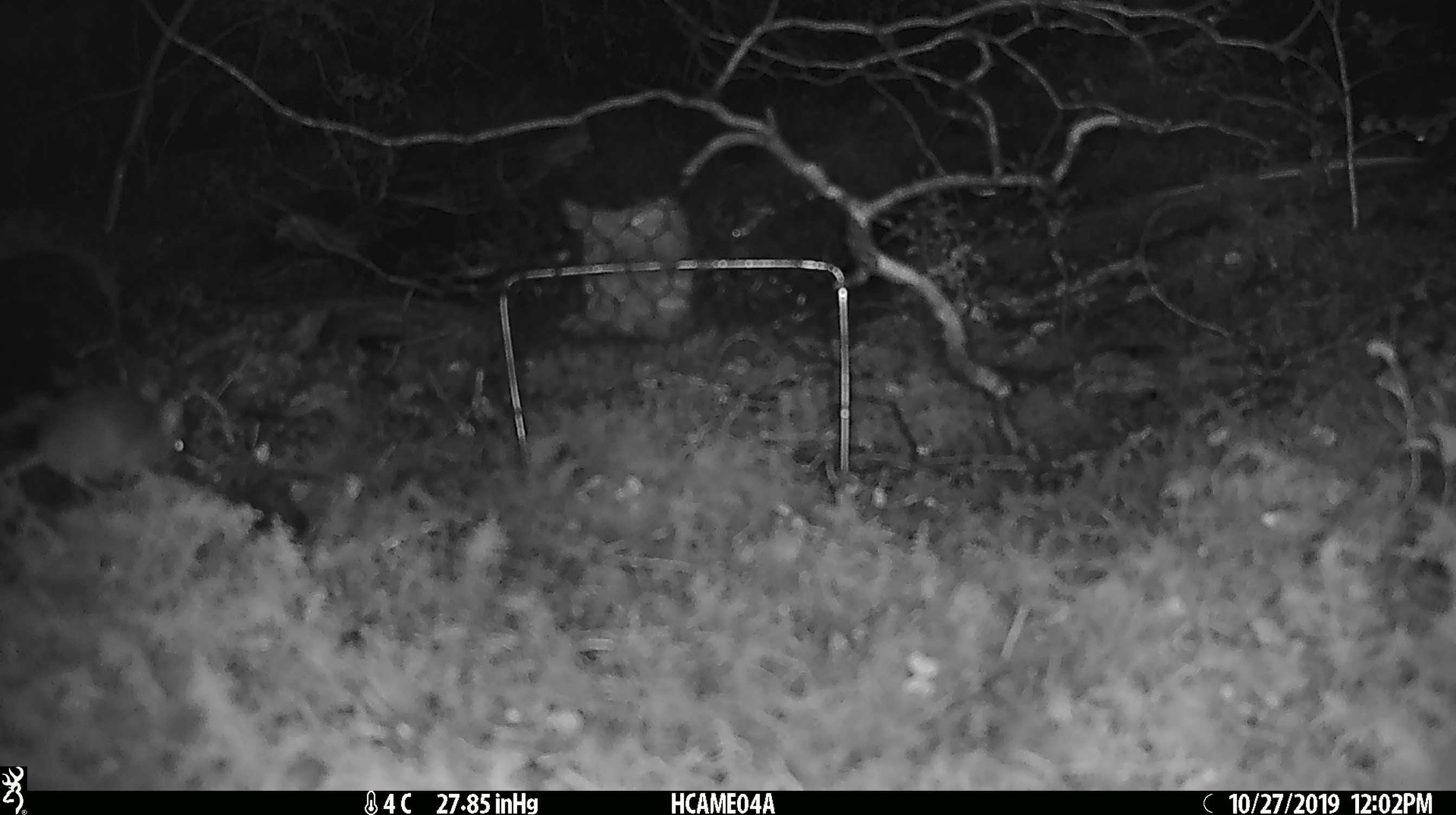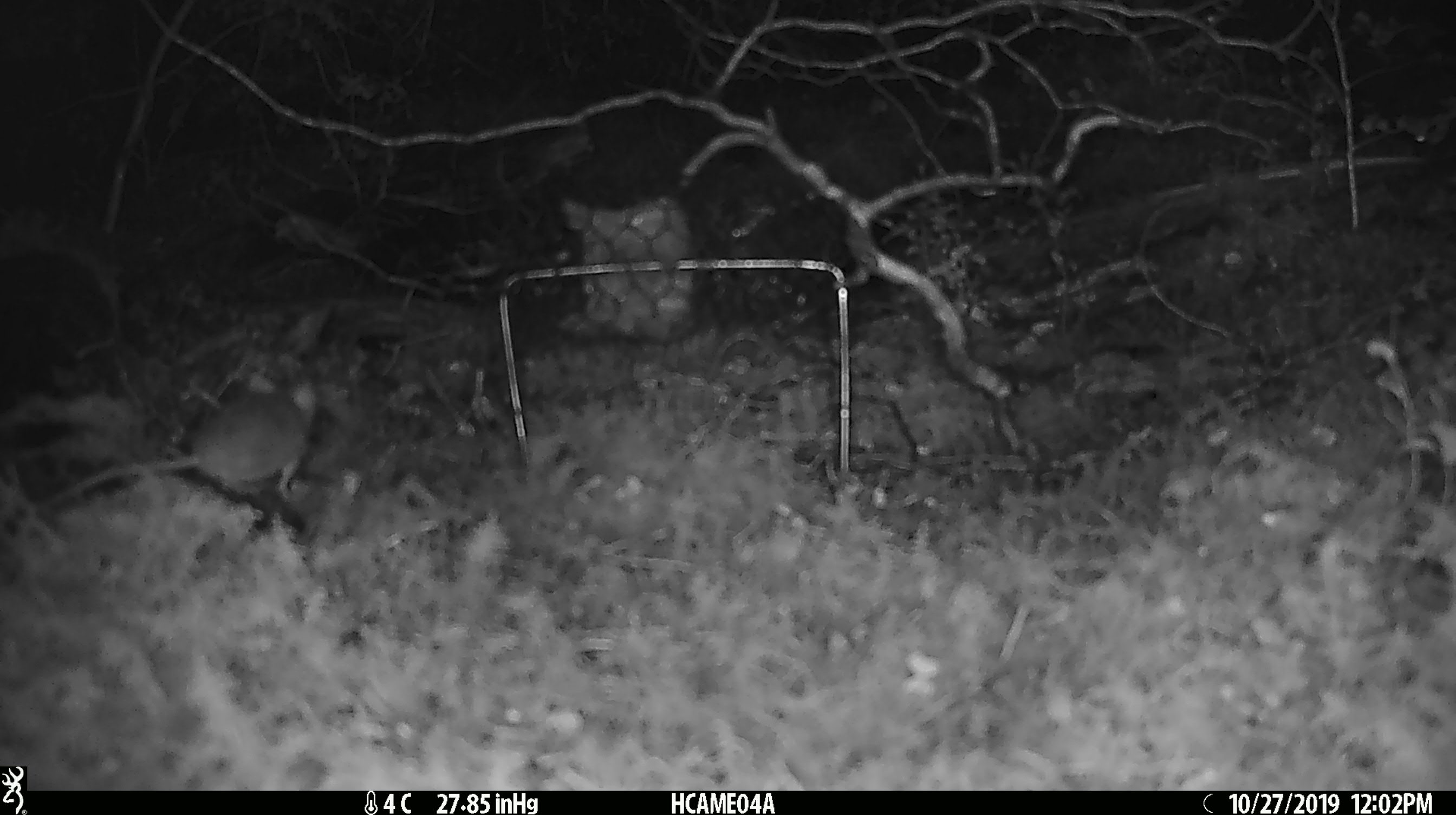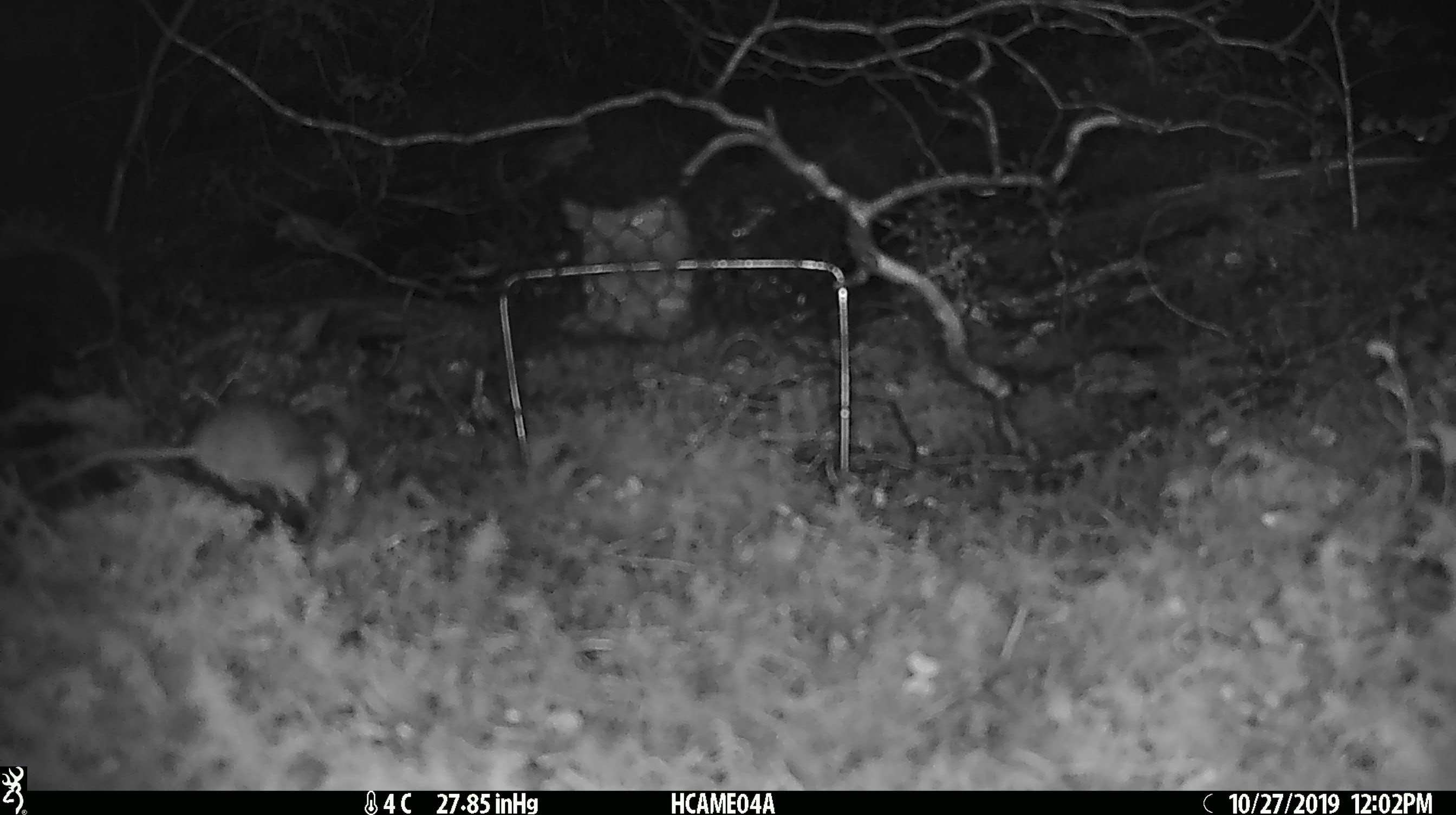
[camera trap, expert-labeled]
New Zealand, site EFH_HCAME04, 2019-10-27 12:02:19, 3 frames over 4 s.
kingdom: Animalia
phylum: Chordata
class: Mammalia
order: Rodentia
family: Muridae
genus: Mus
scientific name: Mus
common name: mouse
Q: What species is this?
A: Mouse (Mus).